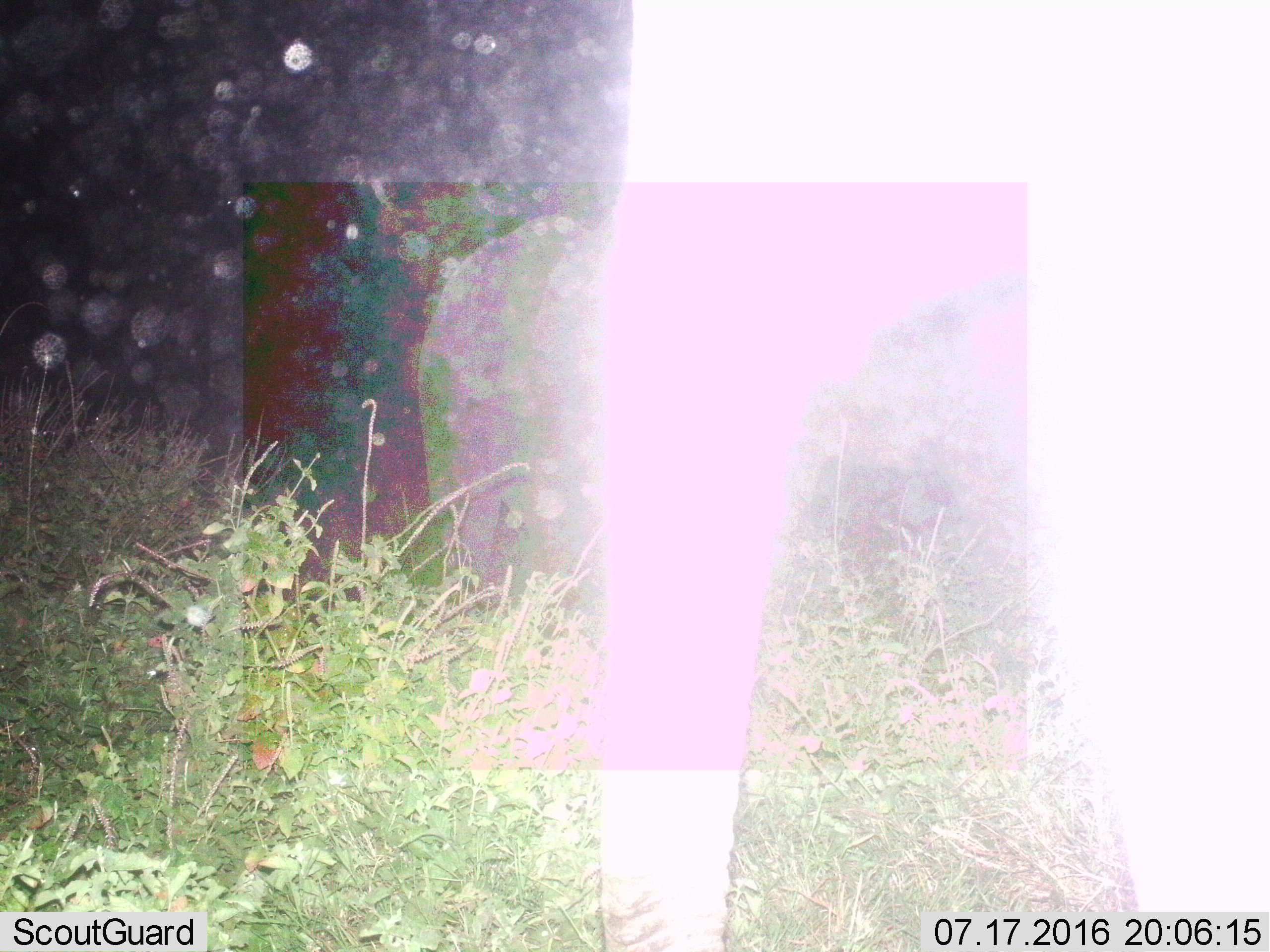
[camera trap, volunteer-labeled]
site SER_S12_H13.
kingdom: Animalia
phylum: Chordata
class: Mammalia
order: Proboscidea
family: Elephantidae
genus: Loxodonta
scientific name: Loxodonta africana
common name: african bush elephant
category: elephant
Elephant (african bush elephant) (Loxodonta africana), count 2. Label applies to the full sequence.